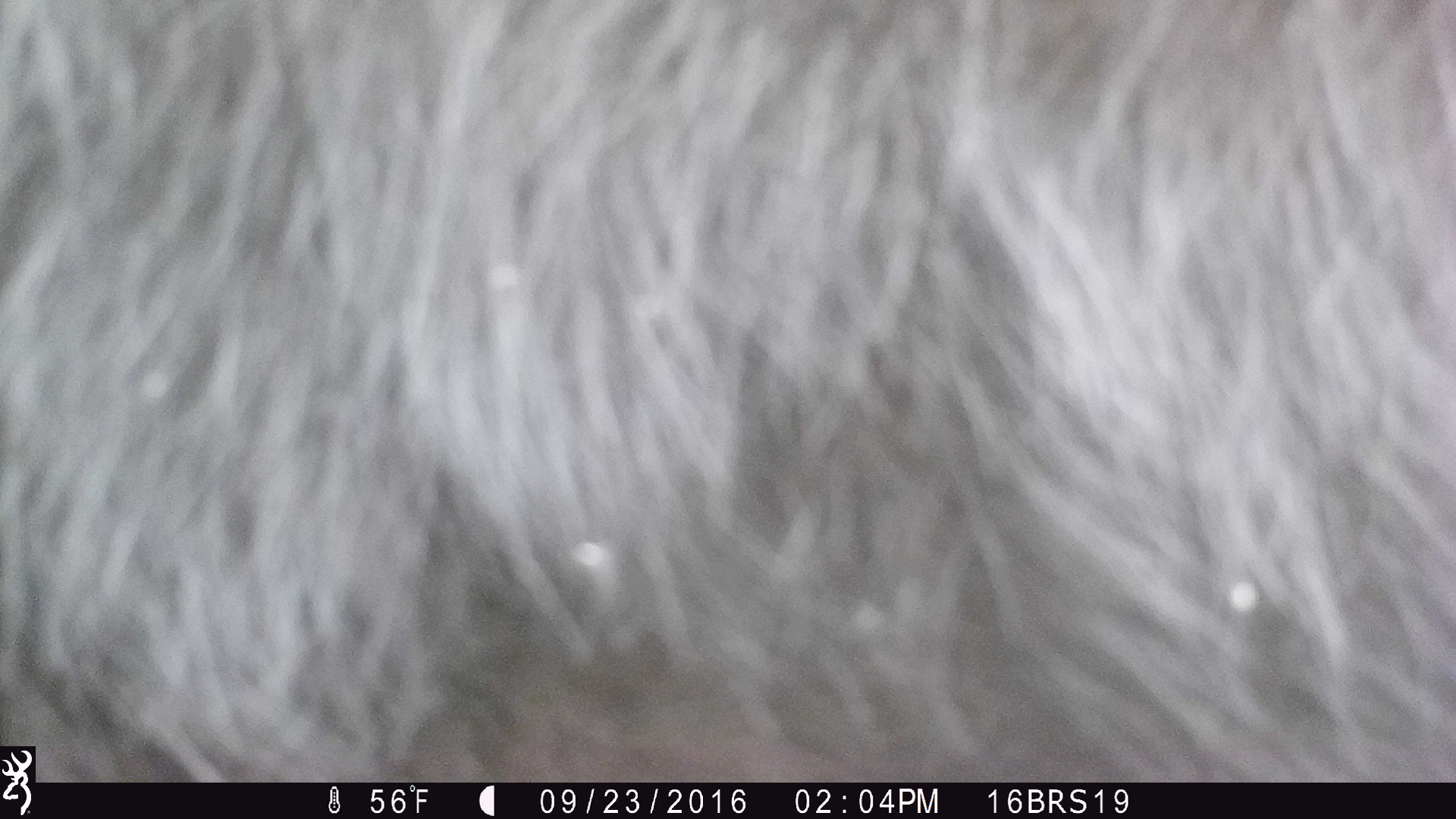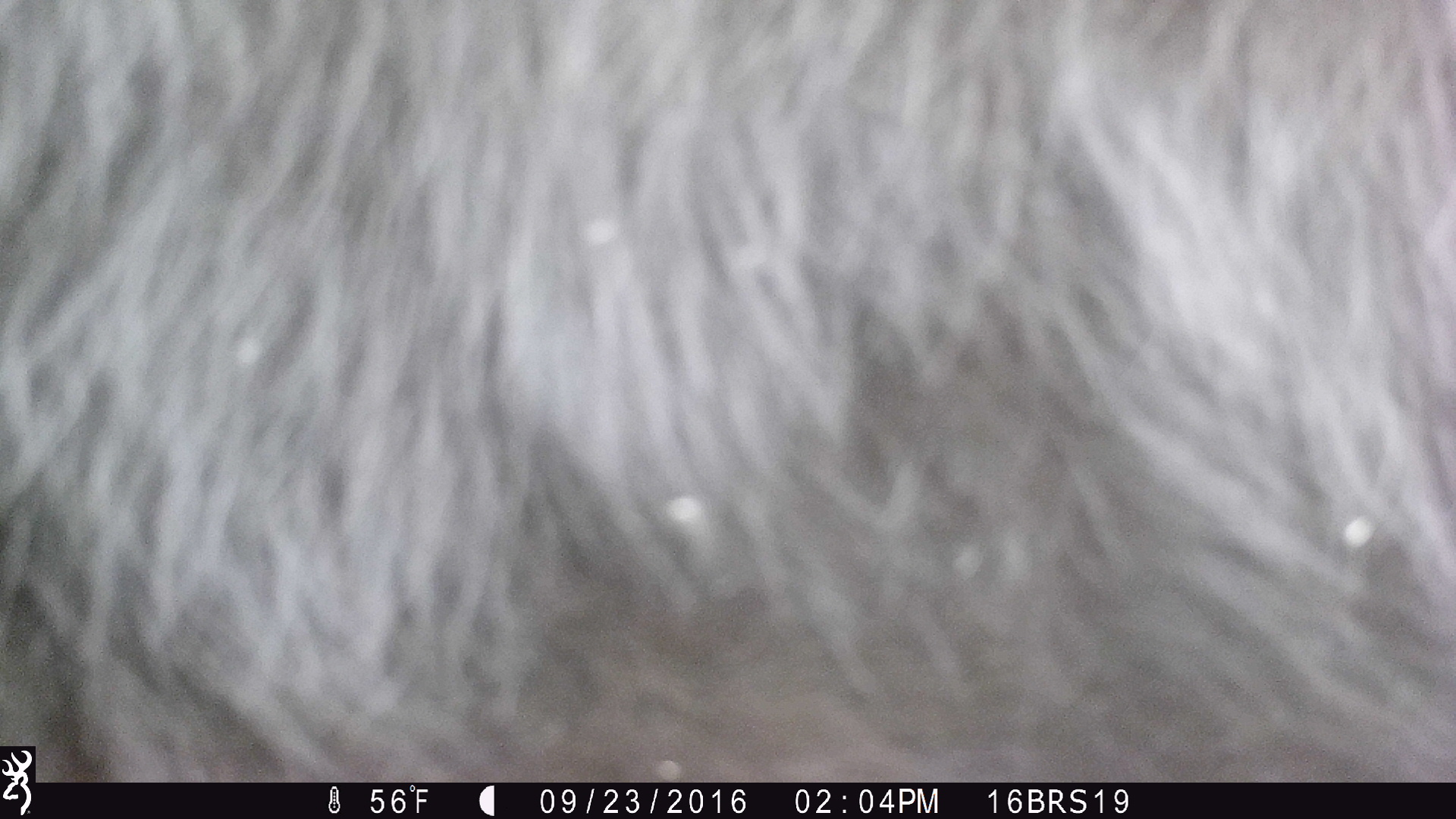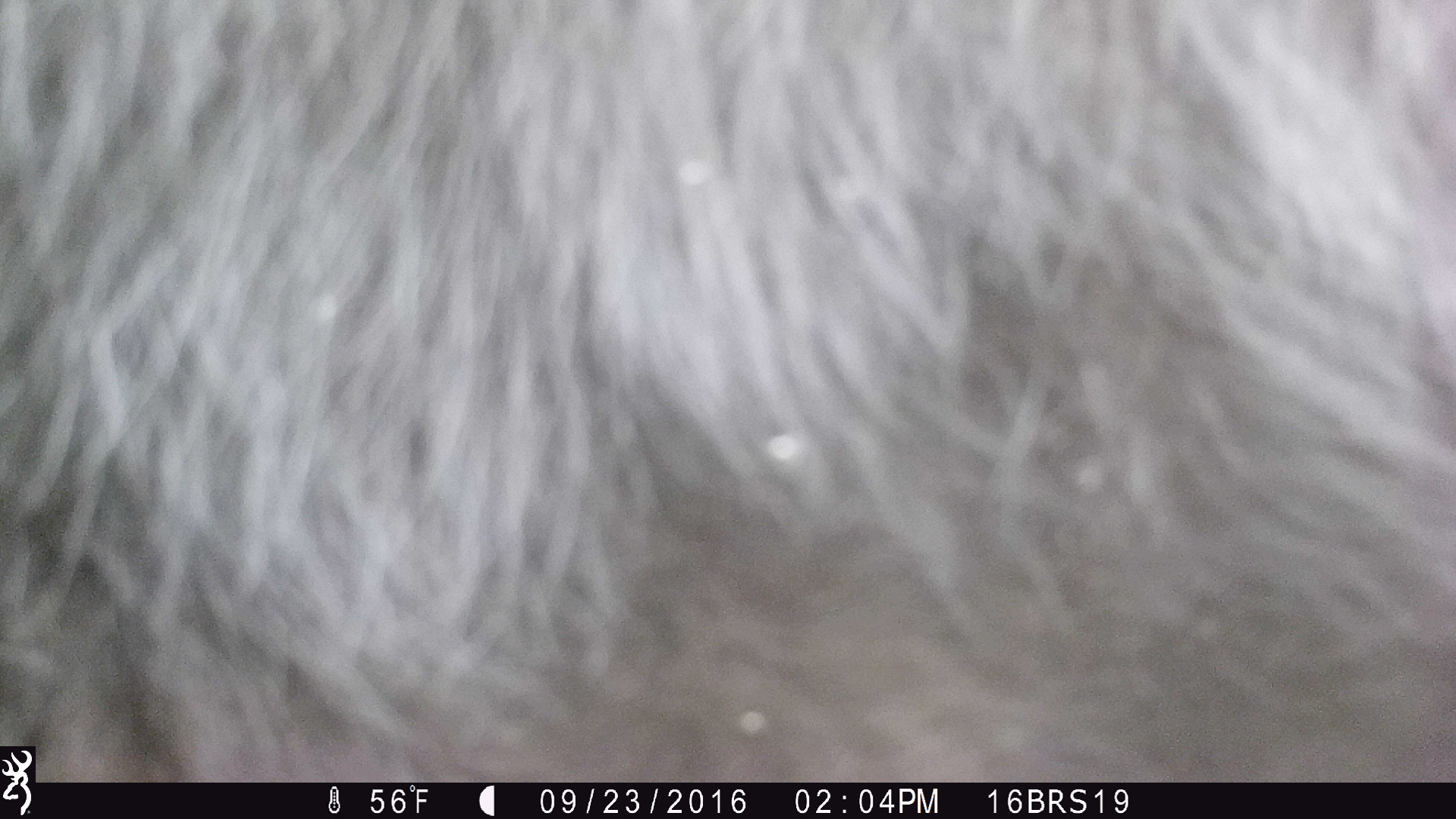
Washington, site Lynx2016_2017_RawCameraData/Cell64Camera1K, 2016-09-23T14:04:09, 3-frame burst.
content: unidentified animal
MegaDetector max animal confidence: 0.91